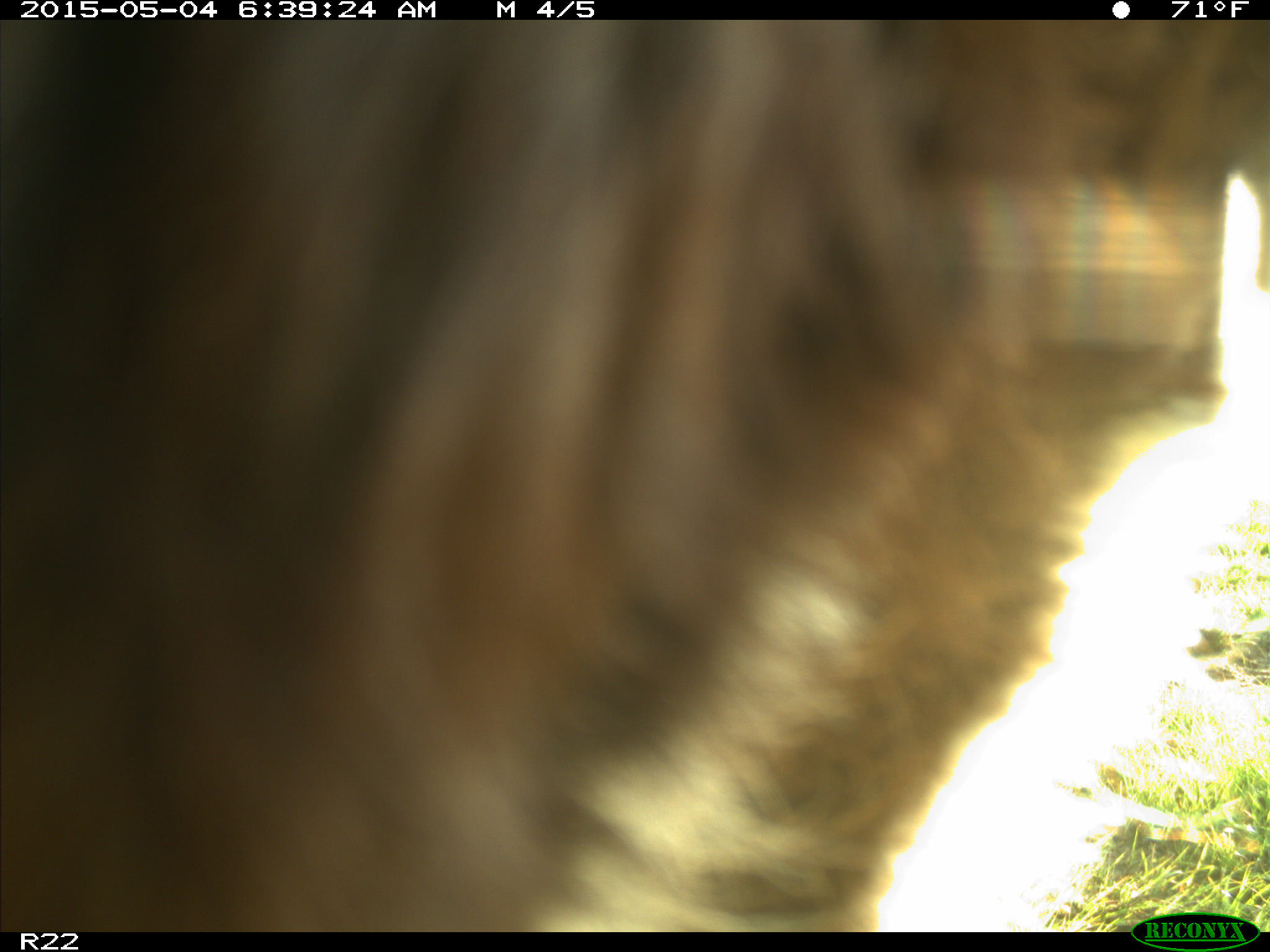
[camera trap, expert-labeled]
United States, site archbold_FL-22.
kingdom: Animalia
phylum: Chordata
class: Mammalia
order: Artiodactyla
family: Bovidae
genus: Bos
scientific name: Bos taurus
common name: domestic cow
Bos taurus (domestic cow).